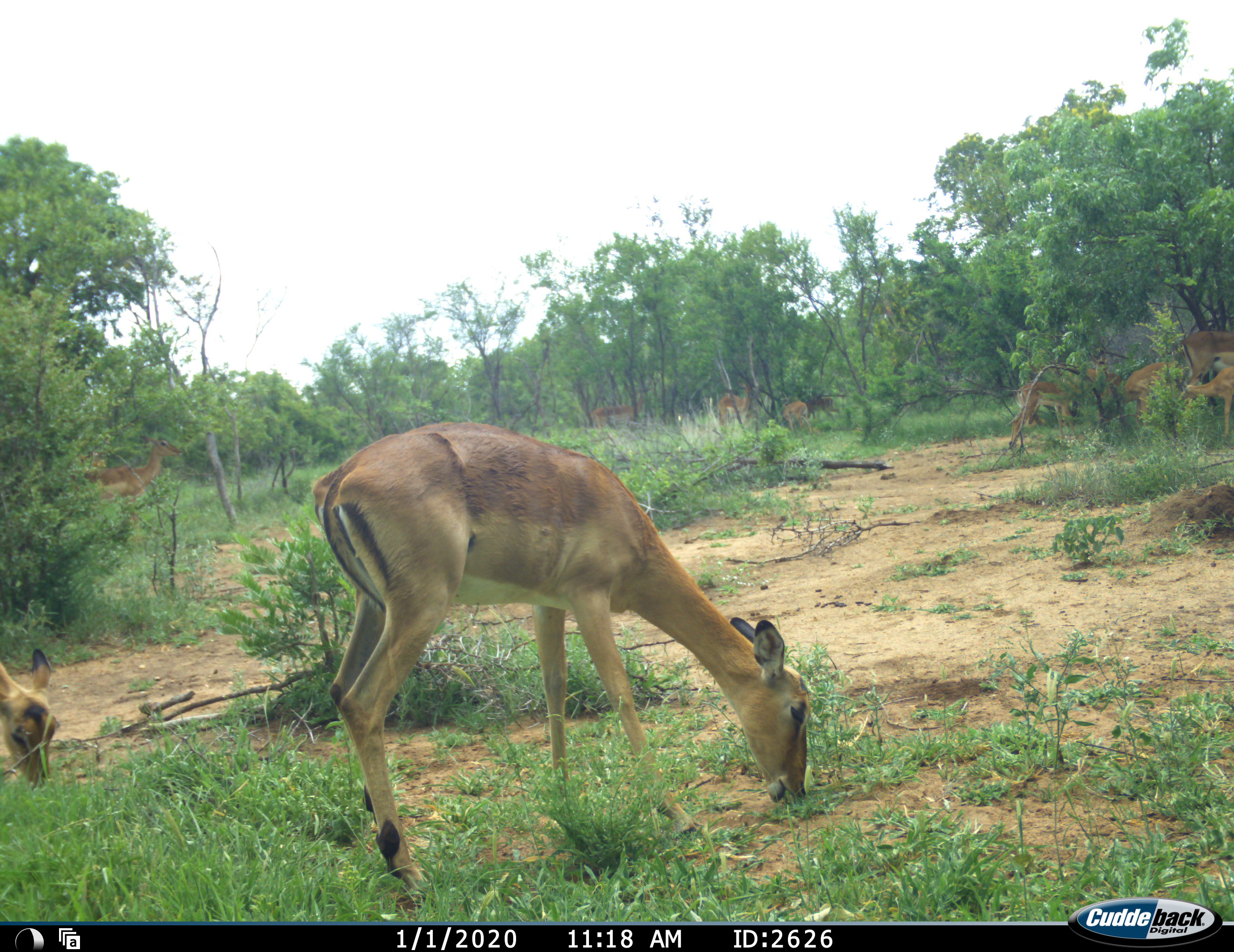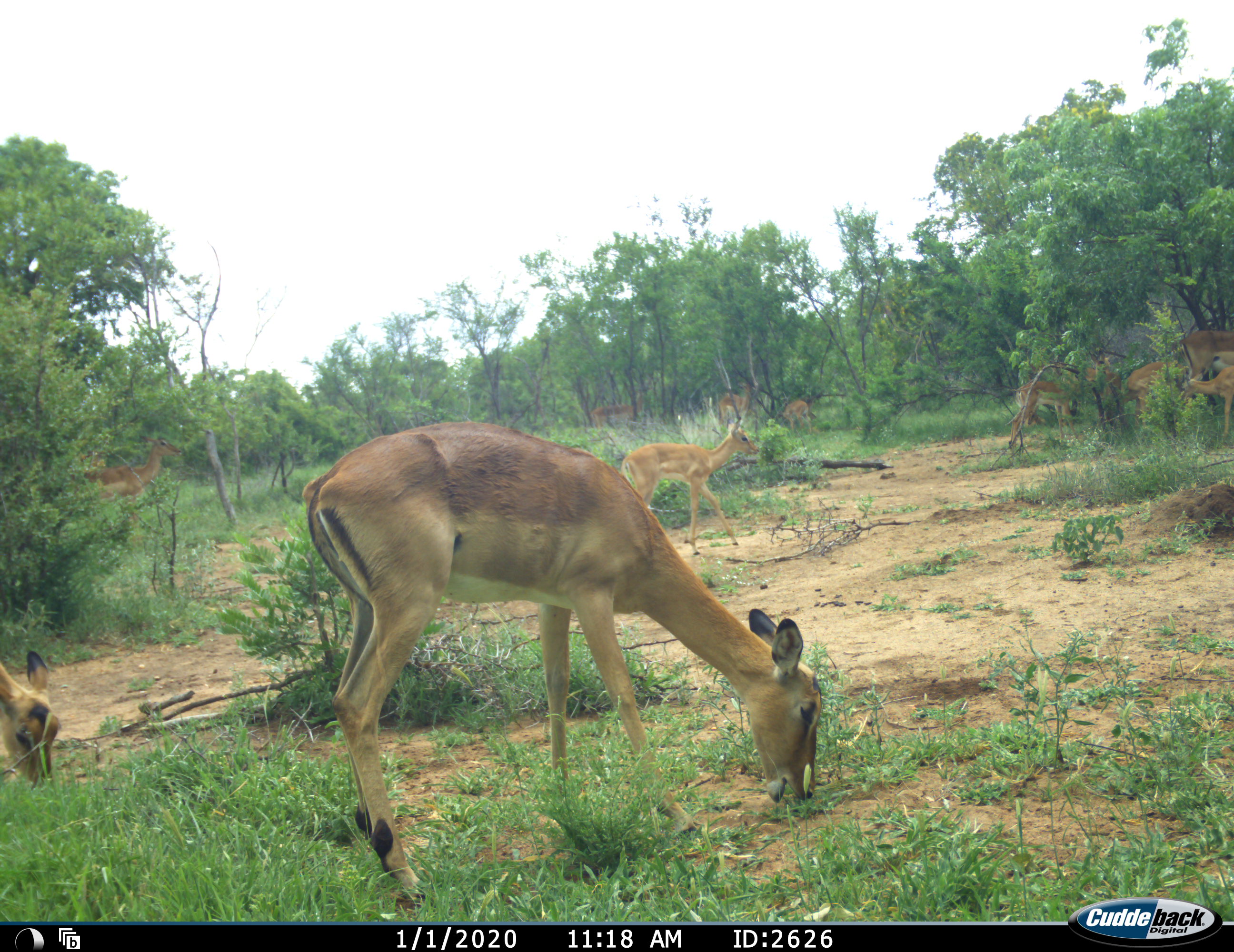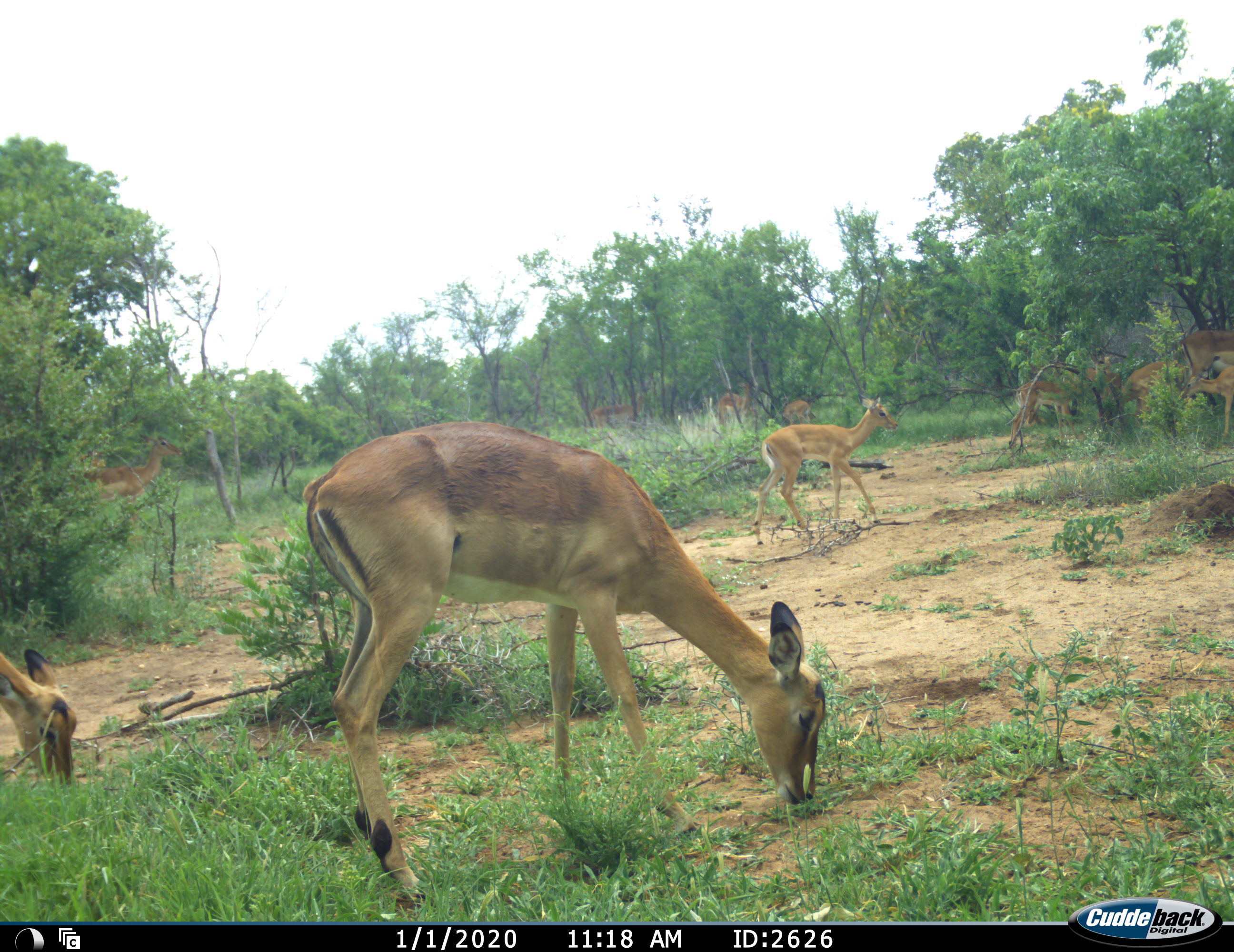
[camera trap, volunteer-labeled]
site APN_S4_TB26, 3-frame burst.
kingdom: Animalia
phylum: Chordata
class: Mammalia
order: Artiodactyla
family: Bovidae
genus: Aepyceros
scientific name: Aepyceros melampus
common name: impala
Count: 11-50.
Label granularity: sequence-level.